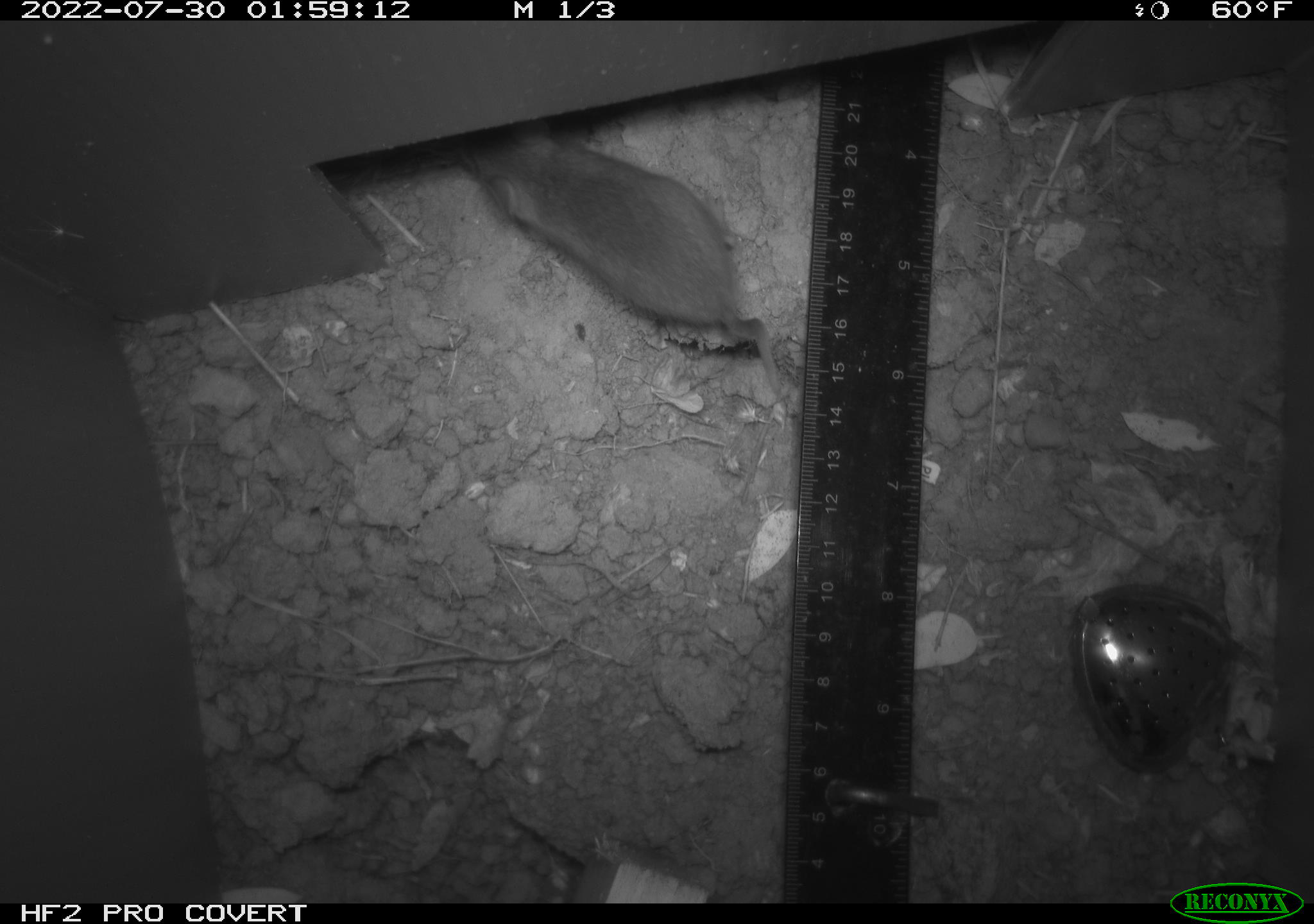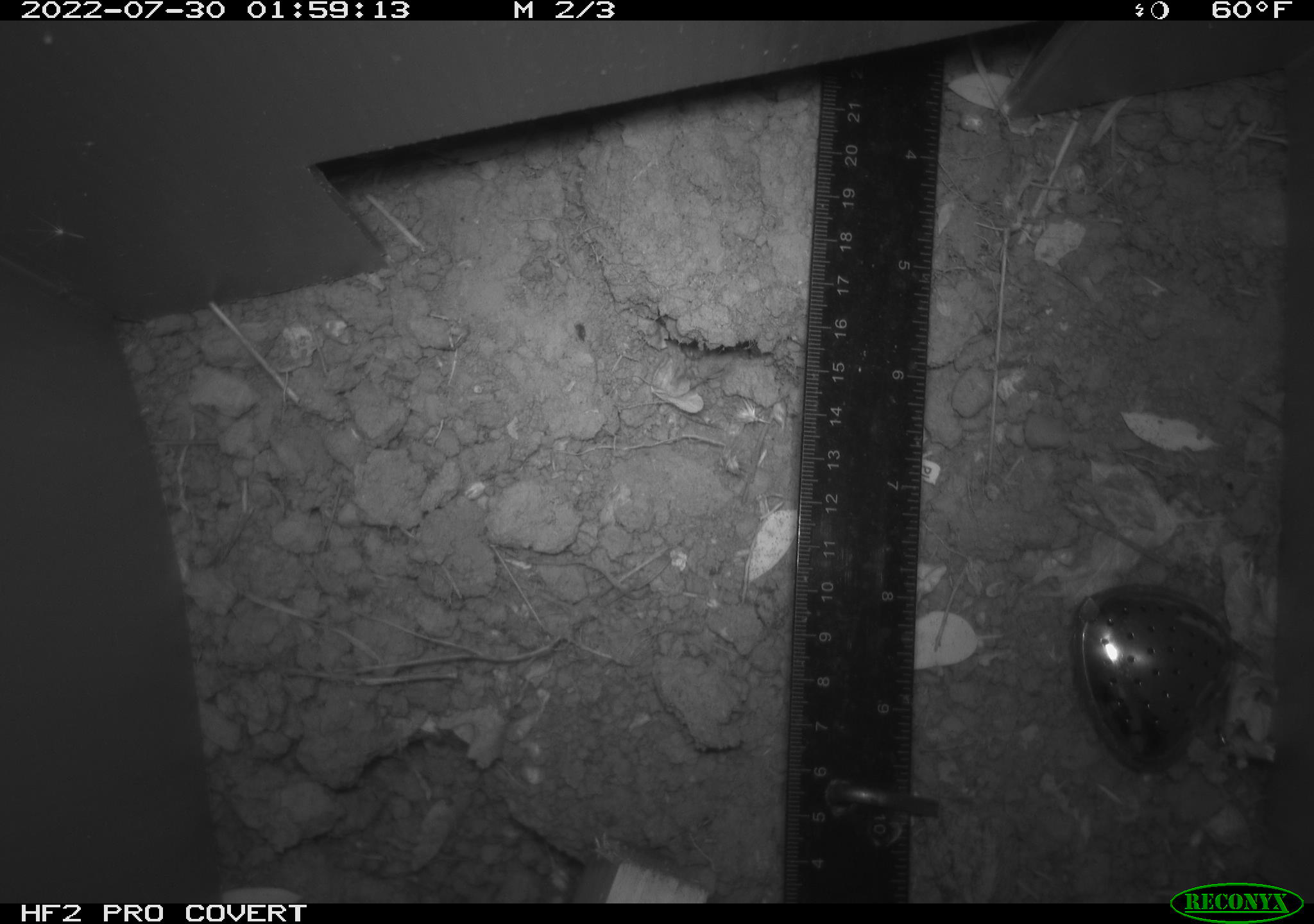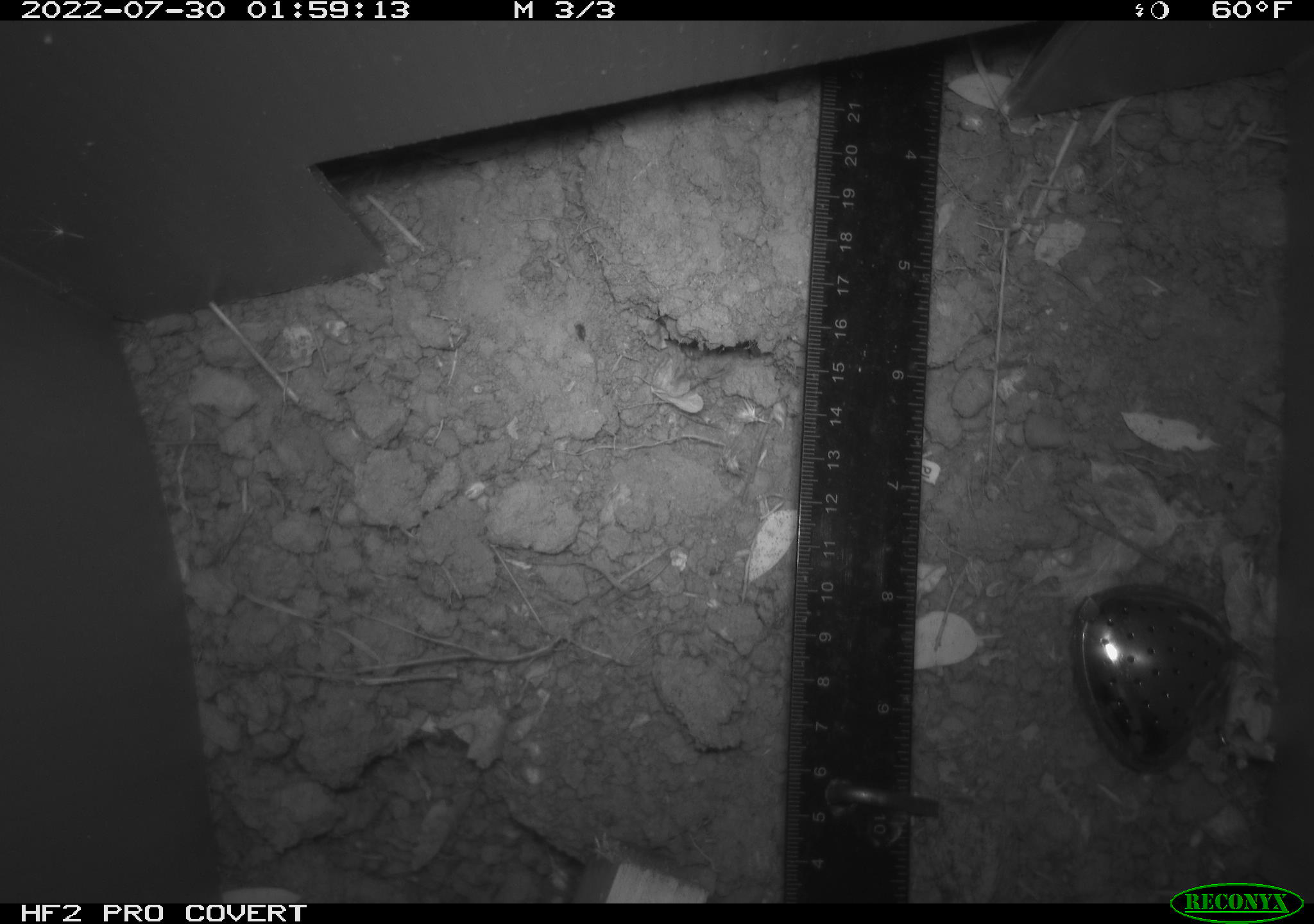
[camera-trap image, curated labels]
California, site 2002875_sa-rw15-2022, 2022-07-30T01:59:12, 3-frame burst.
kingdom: Animalia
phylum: Chordata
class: Mammalia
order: Rodentia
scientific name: Rodentia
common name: mouse species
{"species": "mouse species (Rodentia)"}